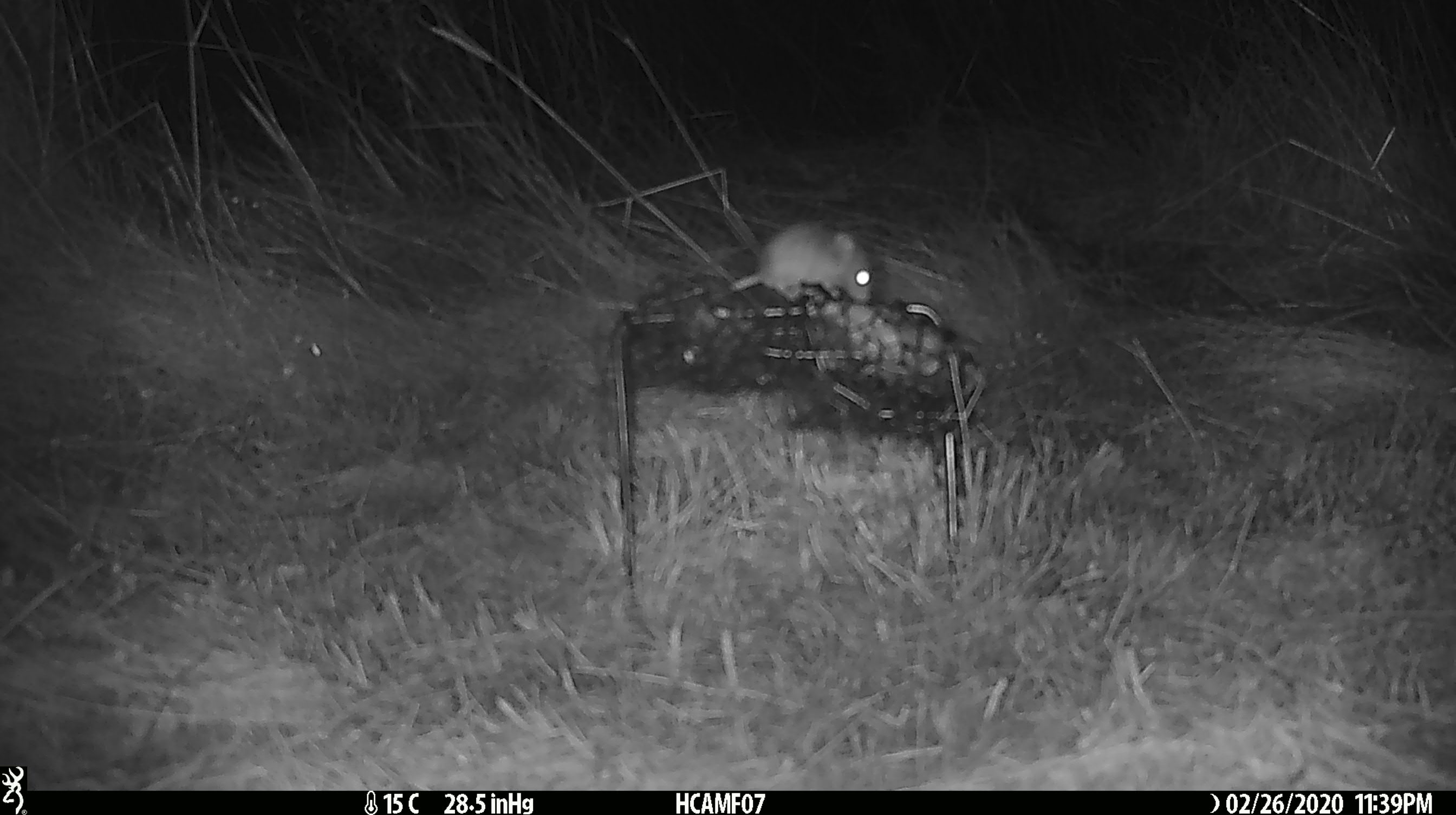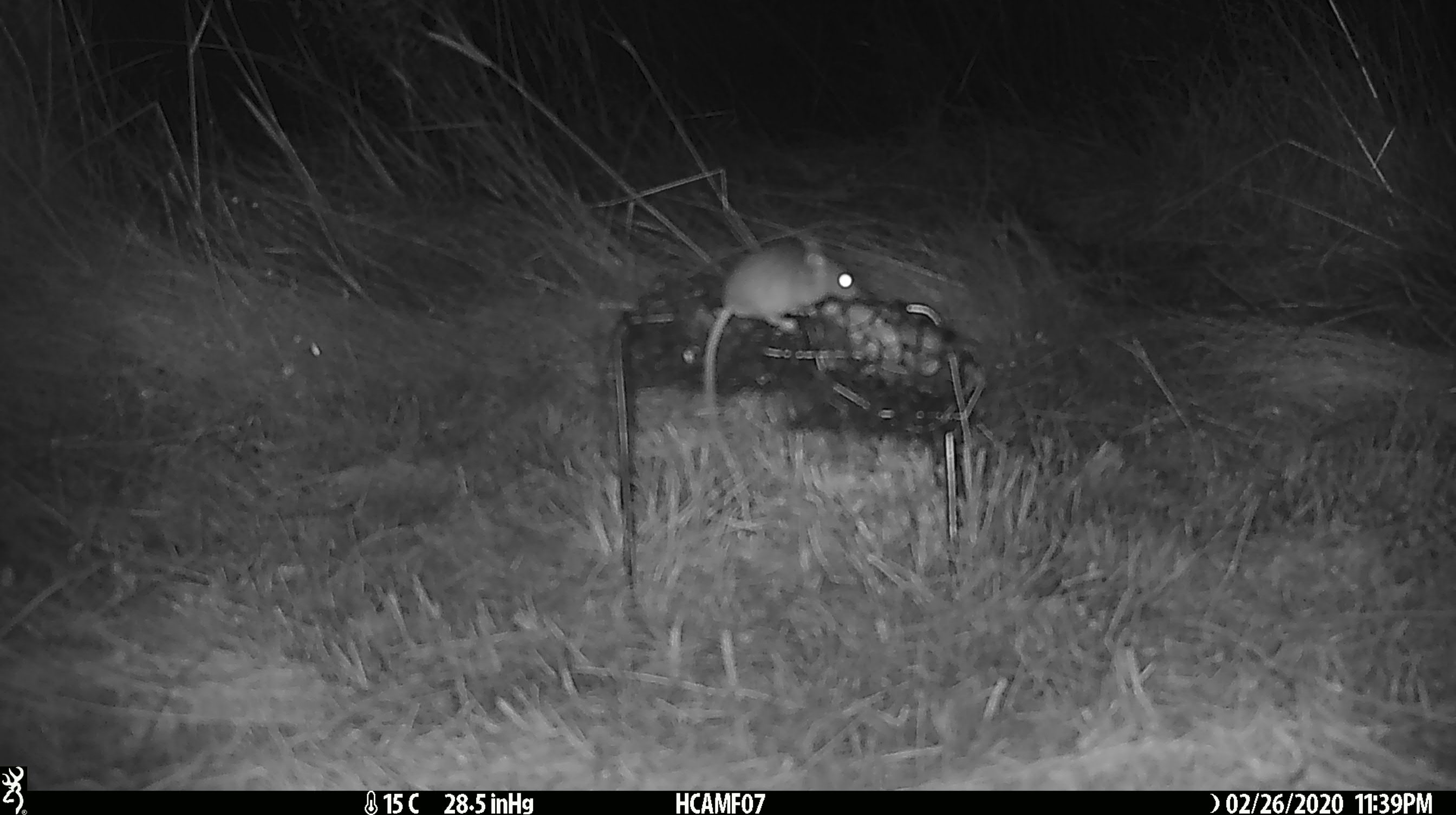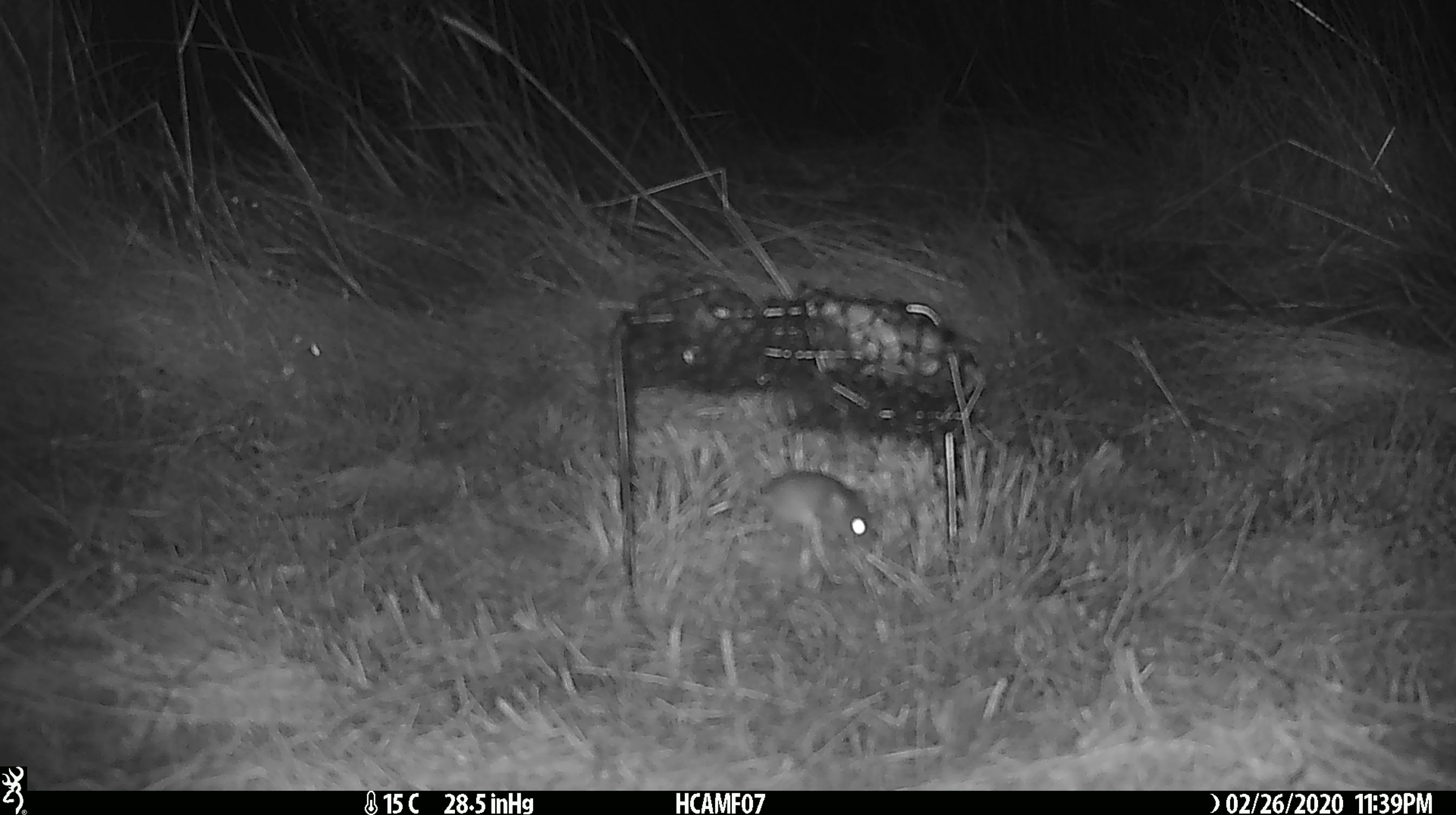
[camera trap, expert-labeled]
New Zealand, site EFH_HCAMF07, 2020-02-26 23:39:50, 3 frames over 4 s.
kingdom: Animalia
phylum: Chordata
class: Mammalia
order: Rodentia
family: Muridae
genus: Mus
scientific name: Mus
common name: mouse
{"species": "mouse (Mus)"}